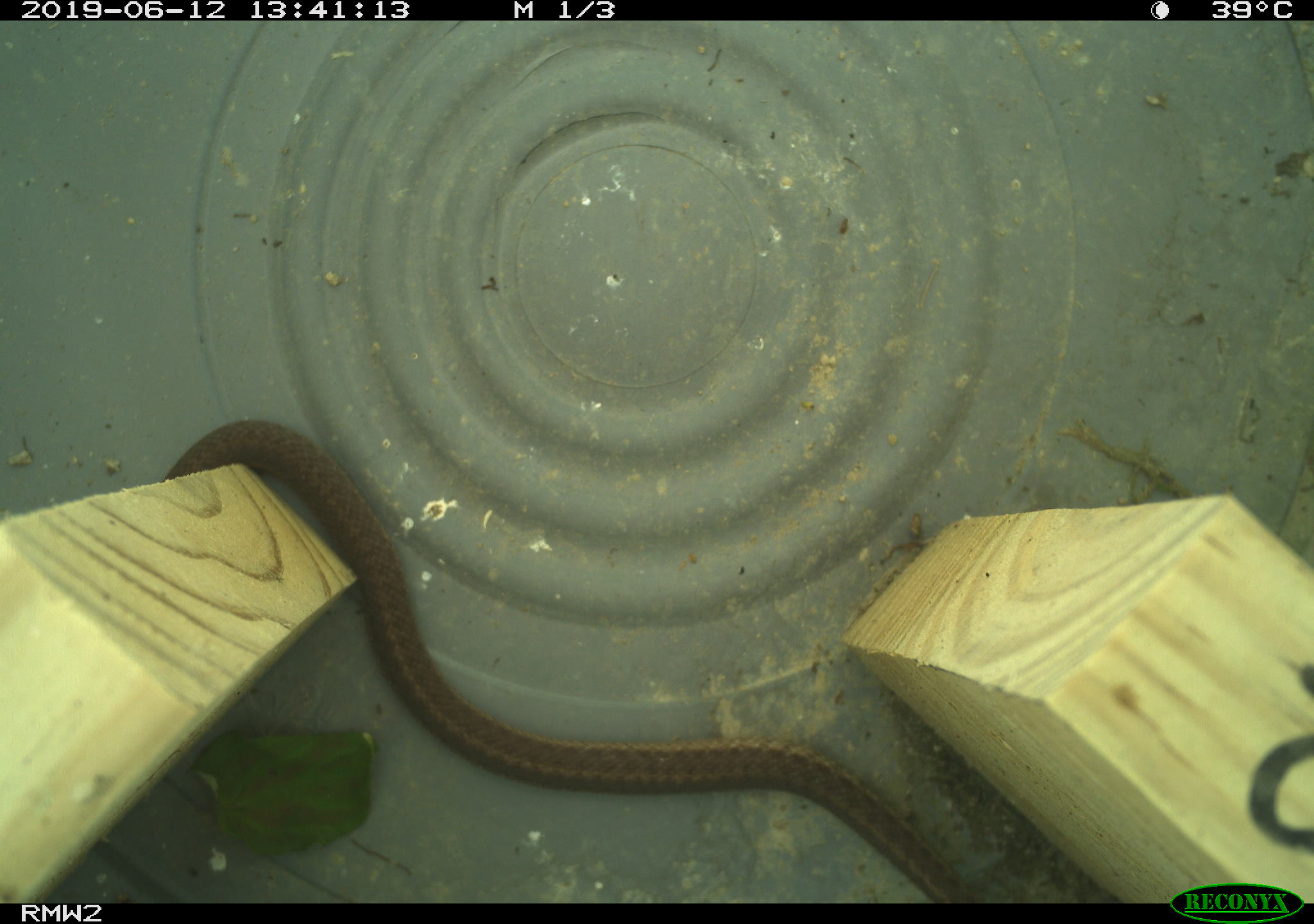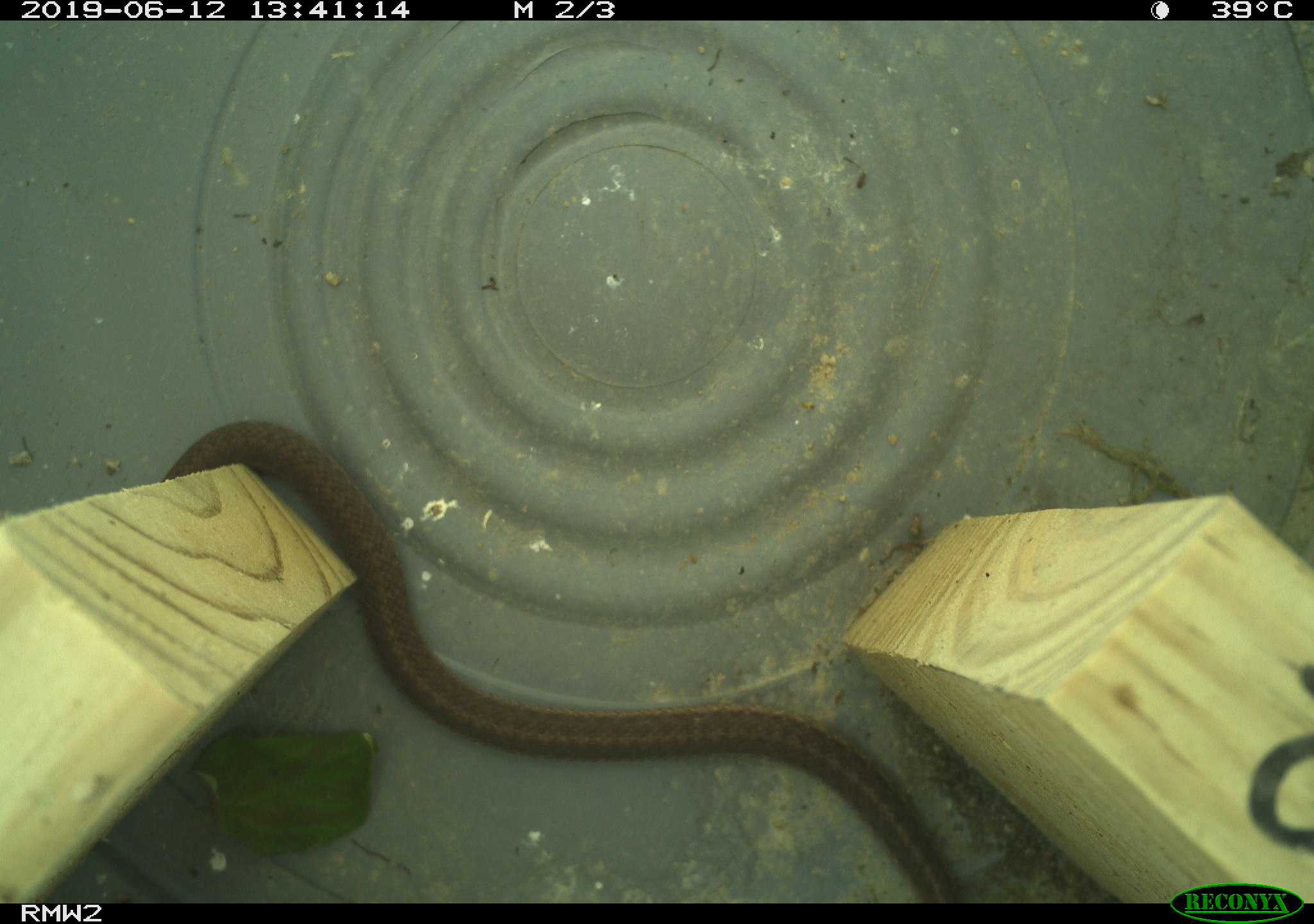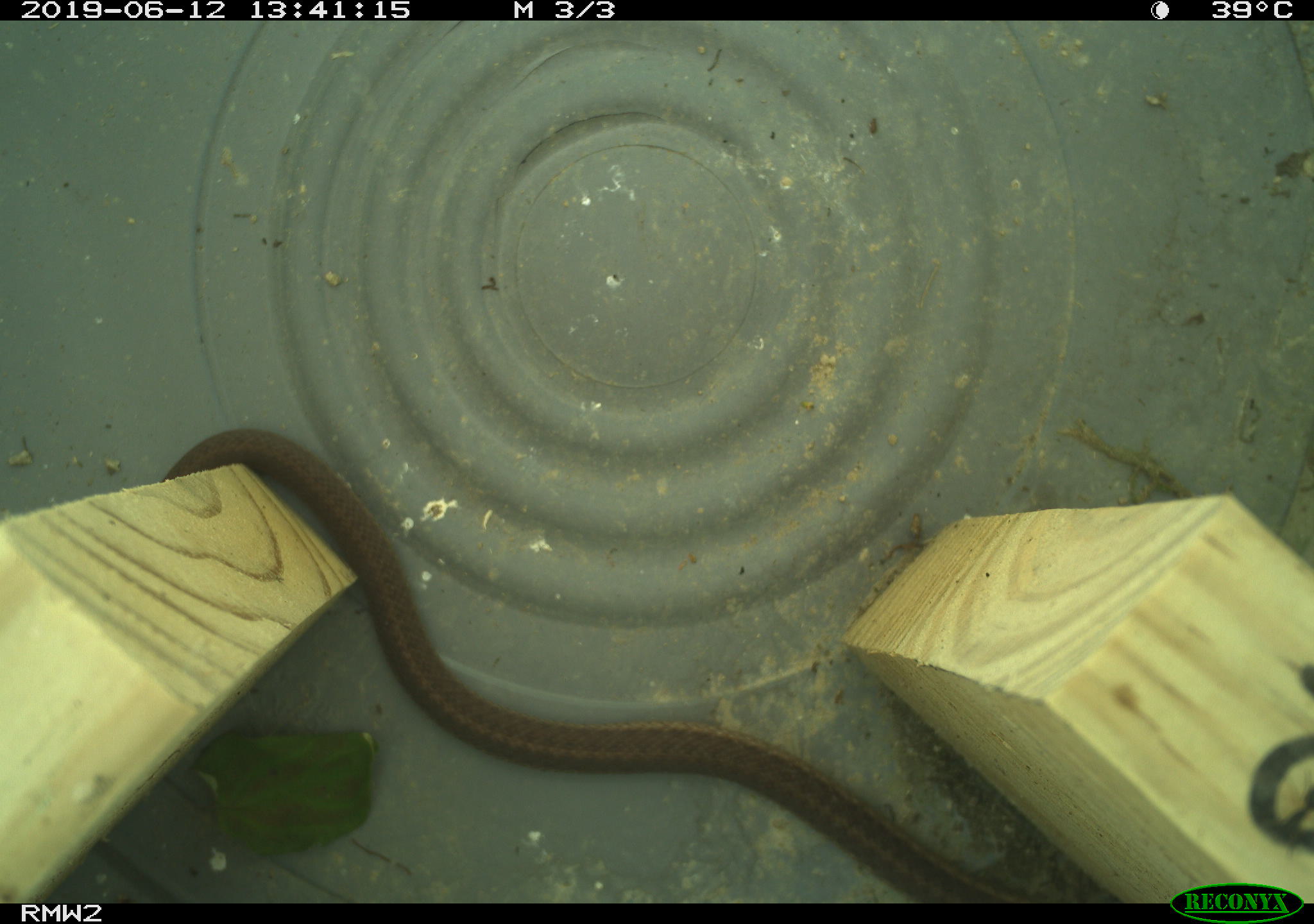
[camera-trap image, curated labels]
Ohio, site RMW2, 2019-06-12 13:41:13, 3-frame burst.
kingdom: Animalia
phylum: Chordata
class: Reptilia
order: Squamata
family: Colubridae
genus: Thamnophis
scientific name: Thamnophis sirtalis sirtalis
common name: eastern gartersnake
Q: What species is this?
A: Eastern gartersnake (Thamnophis sirtalis sirtalis).